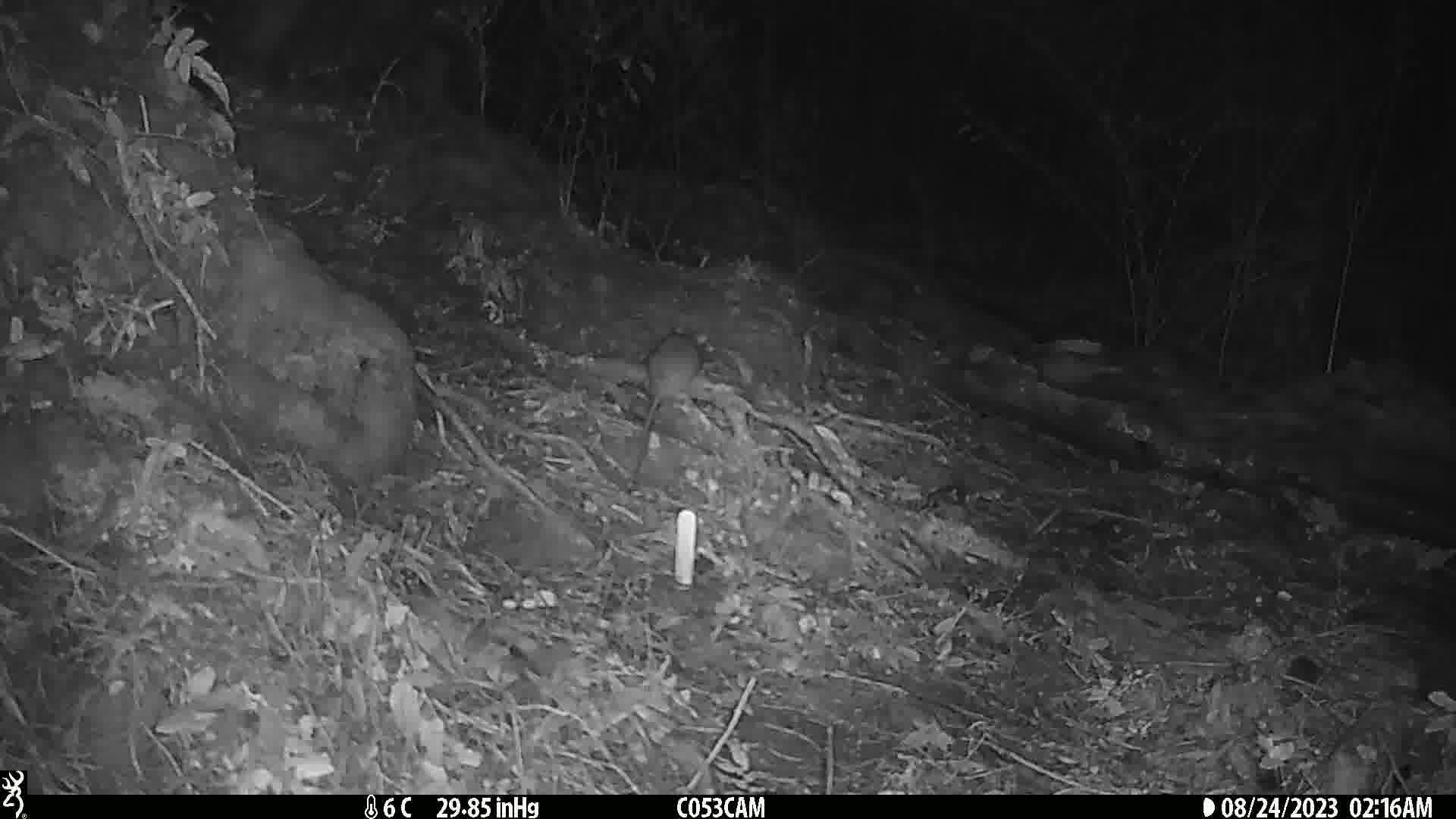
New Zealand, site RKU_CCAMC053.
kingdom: Animalia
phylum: Chordata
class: Mammalia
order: Rodentia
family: Muridae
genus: Rattus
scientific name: Rattus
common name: rat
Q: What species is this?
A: Rat (Rattus).